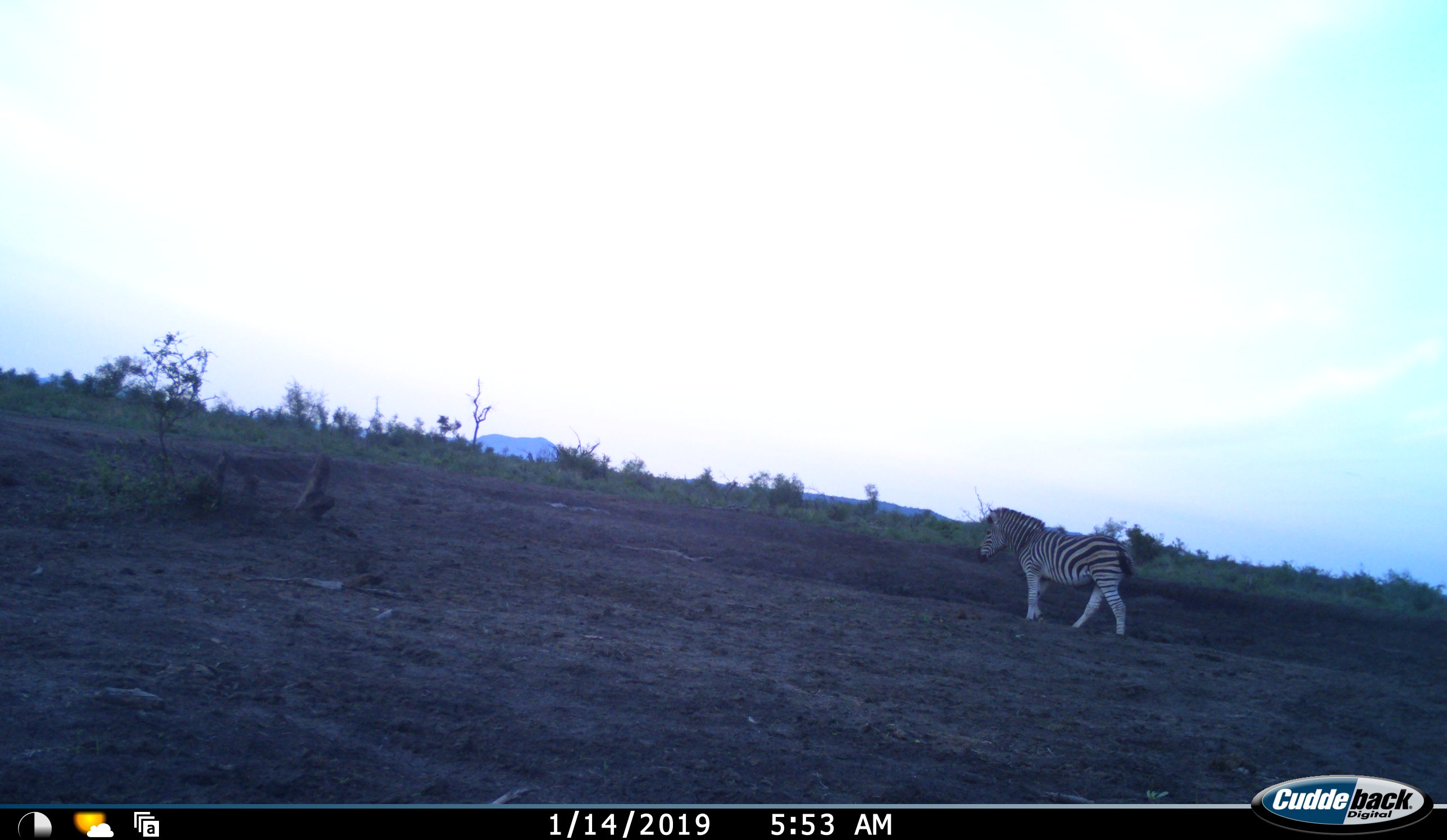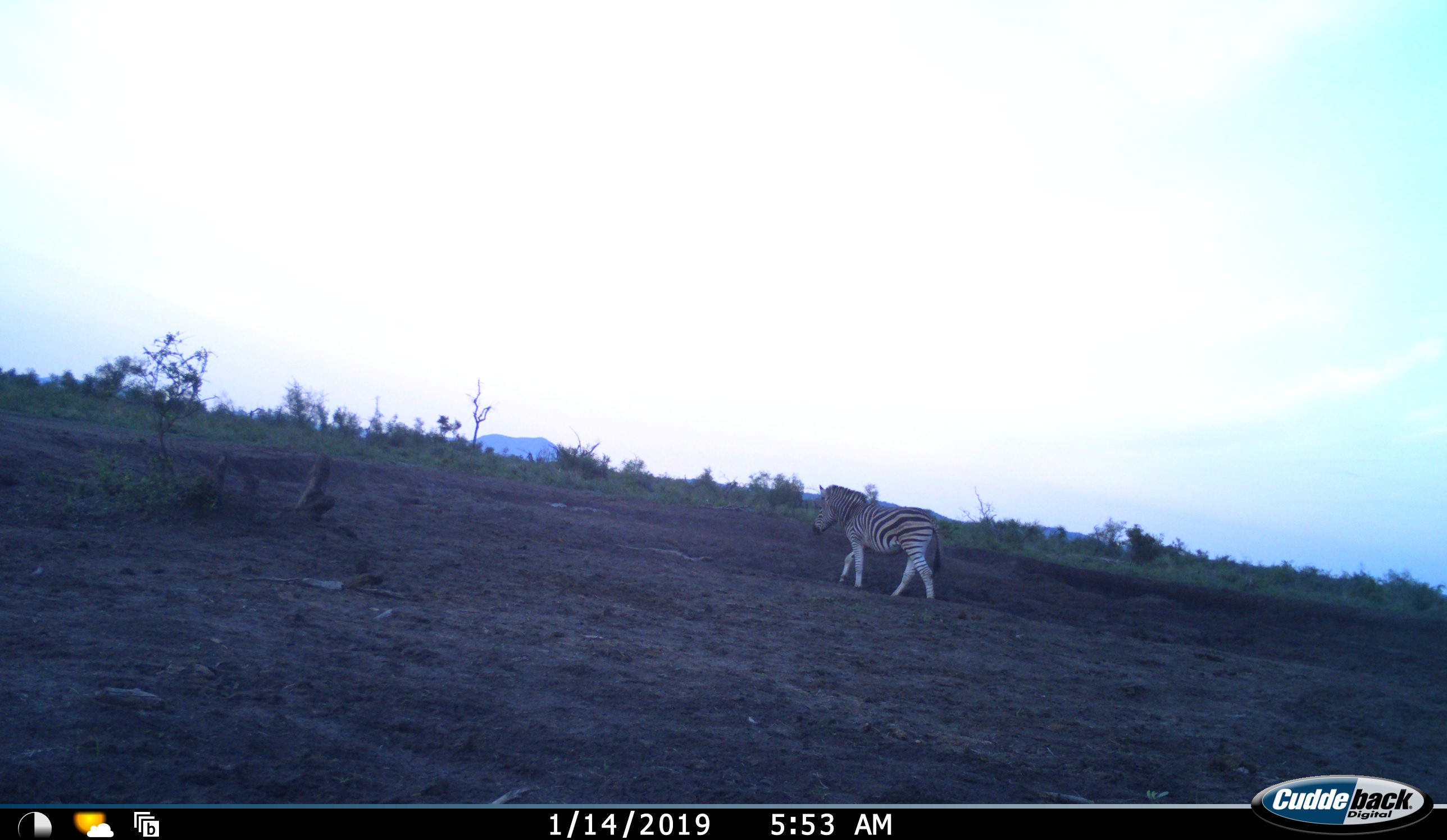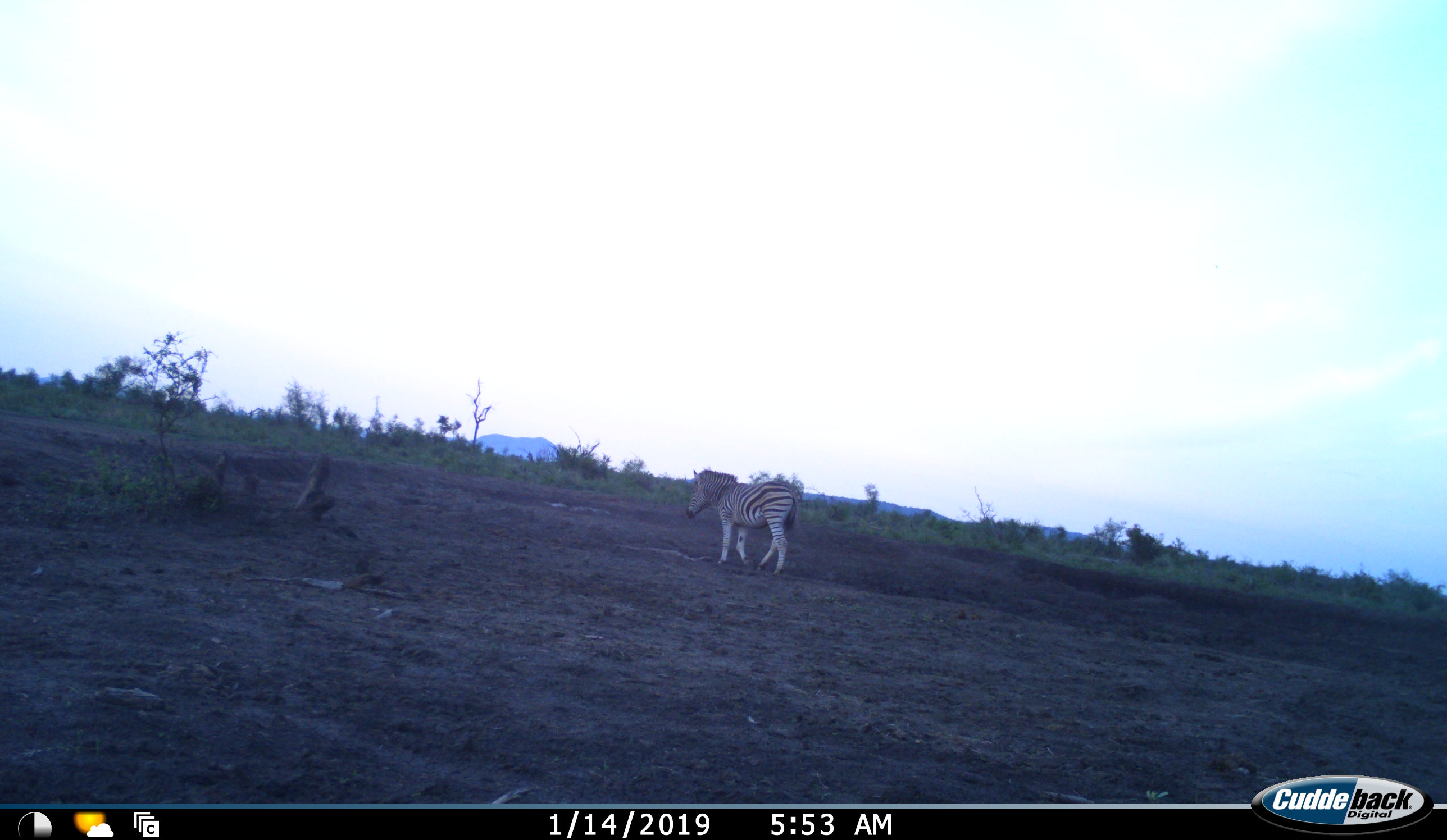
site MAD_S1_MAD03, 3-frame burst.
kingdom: Animalia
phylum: Chordata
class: Mammalia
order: Perissodactyla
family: Equidae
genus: Equus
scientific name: Equus quagga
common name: plains zebra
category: zebraplains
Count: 1.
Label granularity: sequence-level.